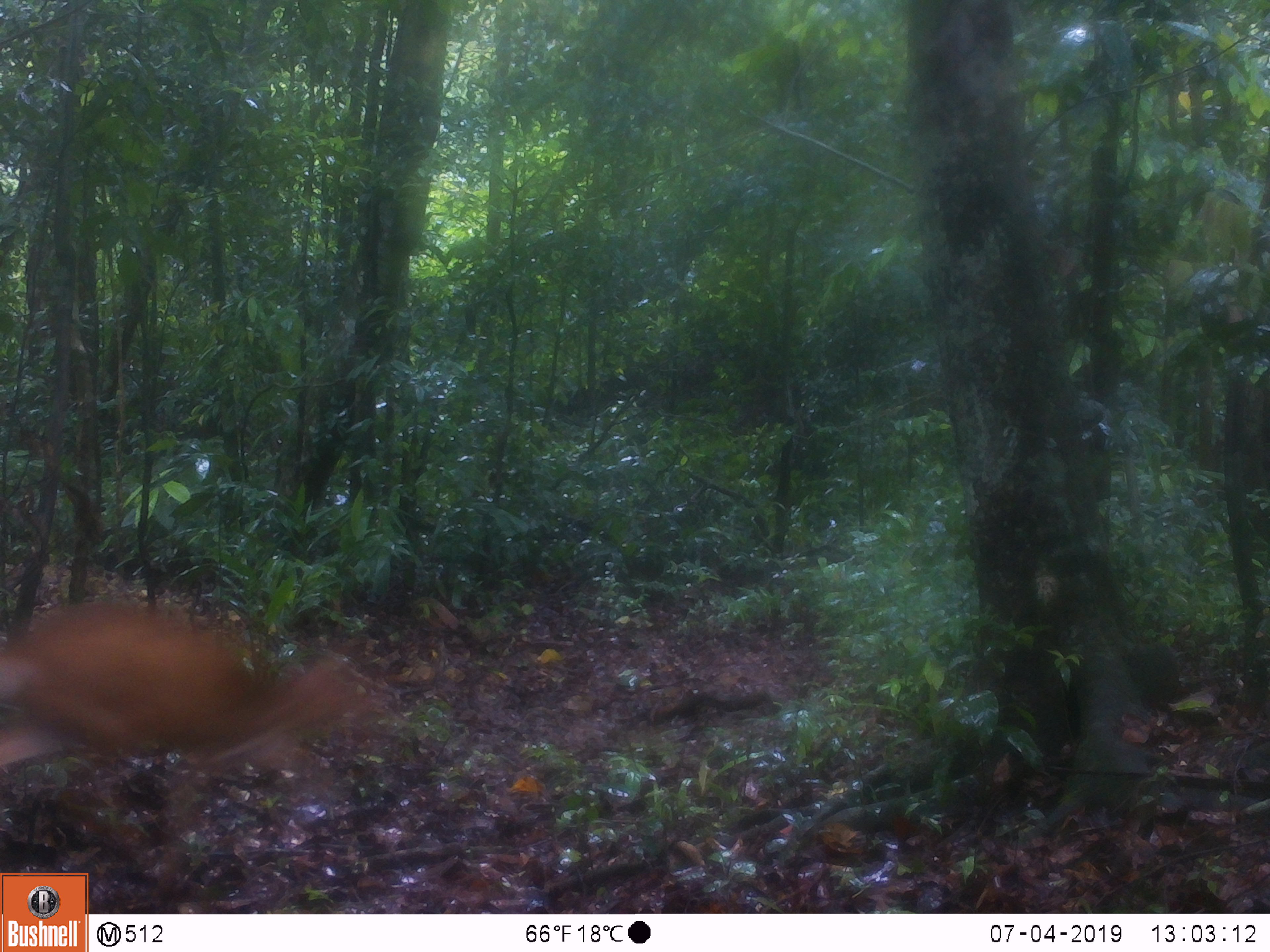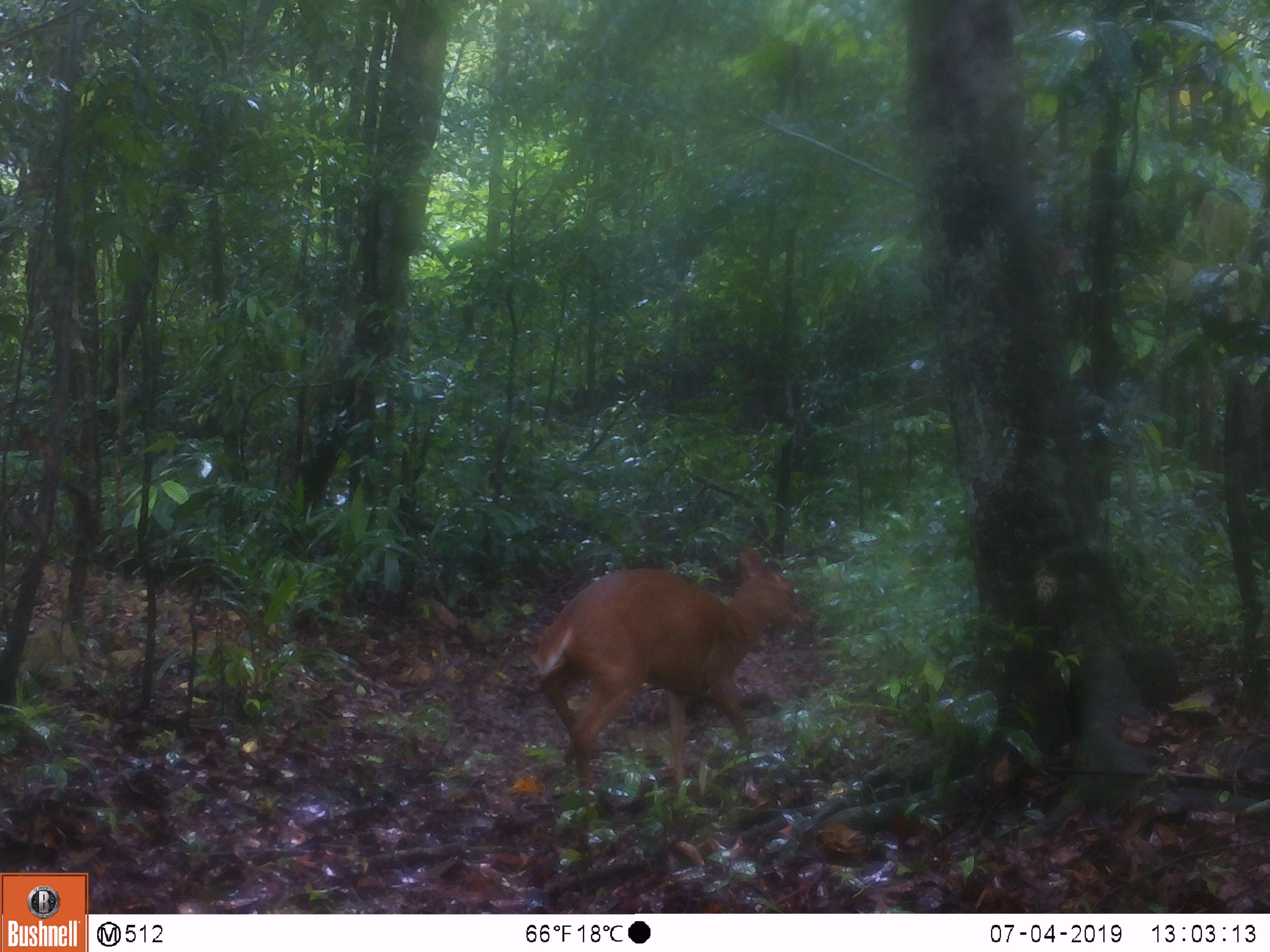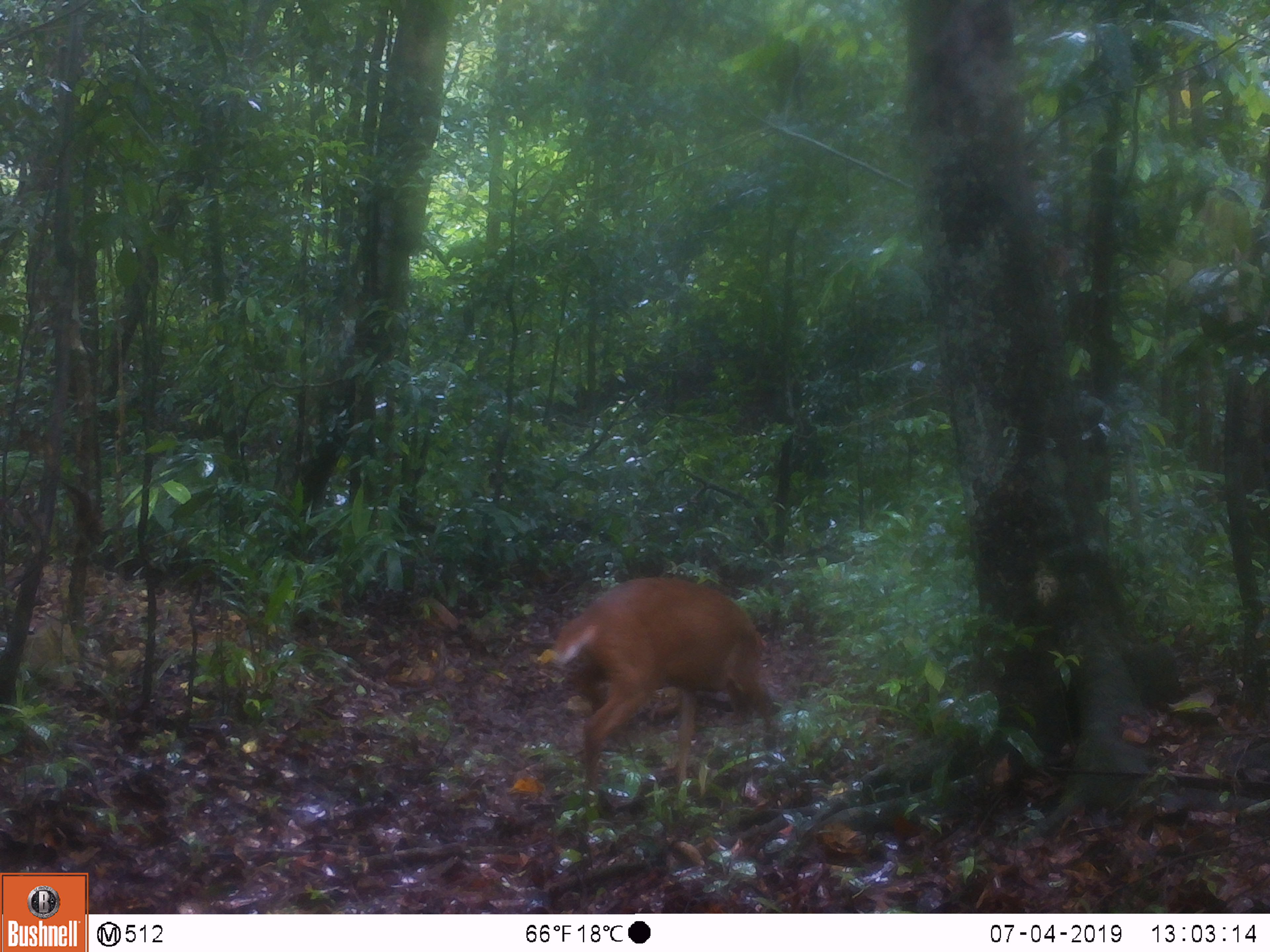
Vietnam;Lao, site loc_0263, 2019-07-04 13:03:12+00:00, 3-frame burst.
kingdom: Animalia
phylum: Chordata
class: Mammalia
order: Artiodactyla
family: Cervidae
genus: Muntiacus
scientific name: Muntiacus vuquangensis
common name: large-antlered muntjac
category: large antlered muntjac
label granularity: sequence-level